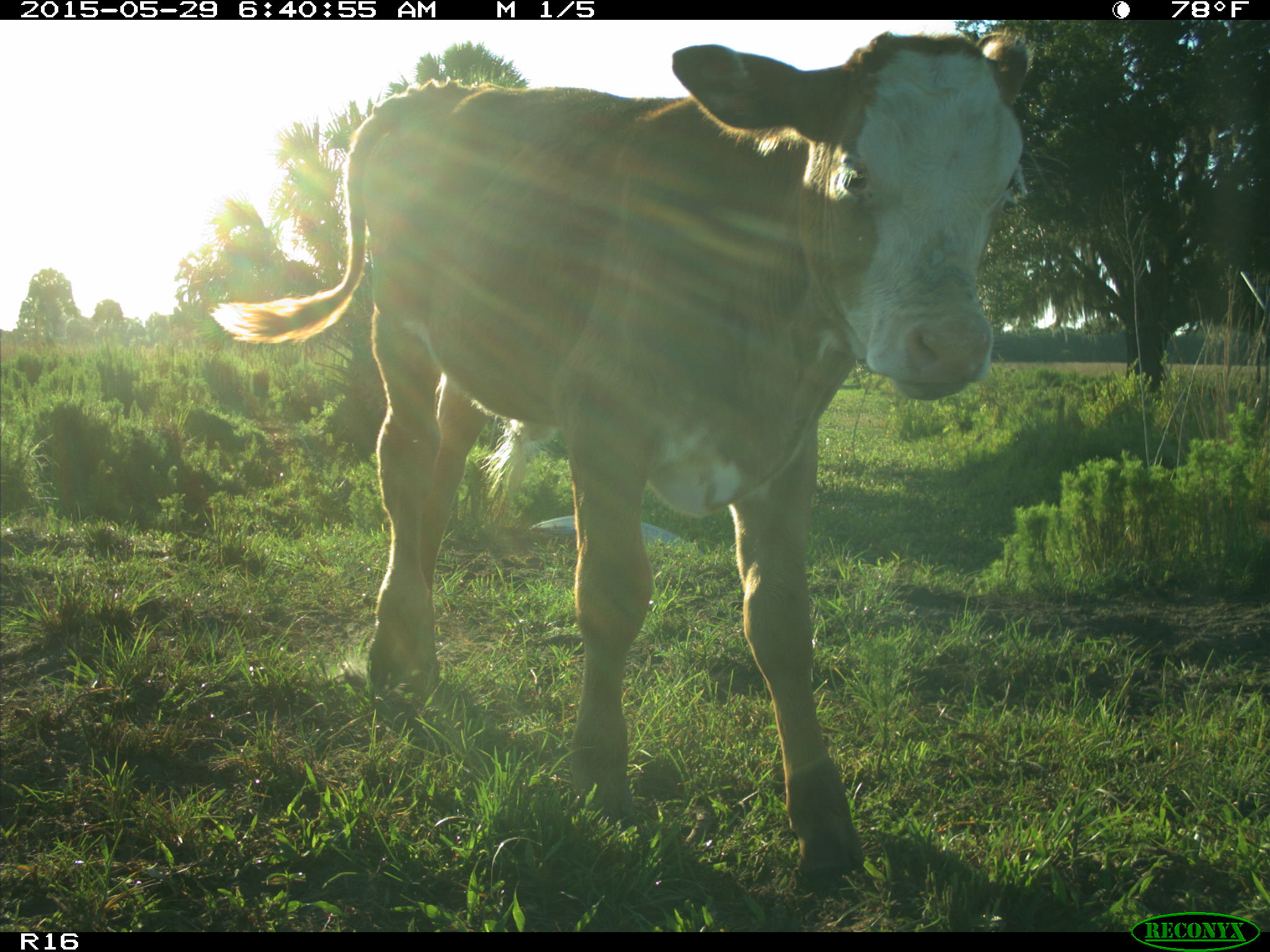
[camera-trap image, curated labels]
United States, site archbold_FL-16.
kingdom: Animalia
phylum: Chordata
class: Mammalia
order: Artiodactyla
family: Bovidae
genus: Bos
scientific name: Bos taurus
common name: domestic cow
Bos taurus (domestic cow).